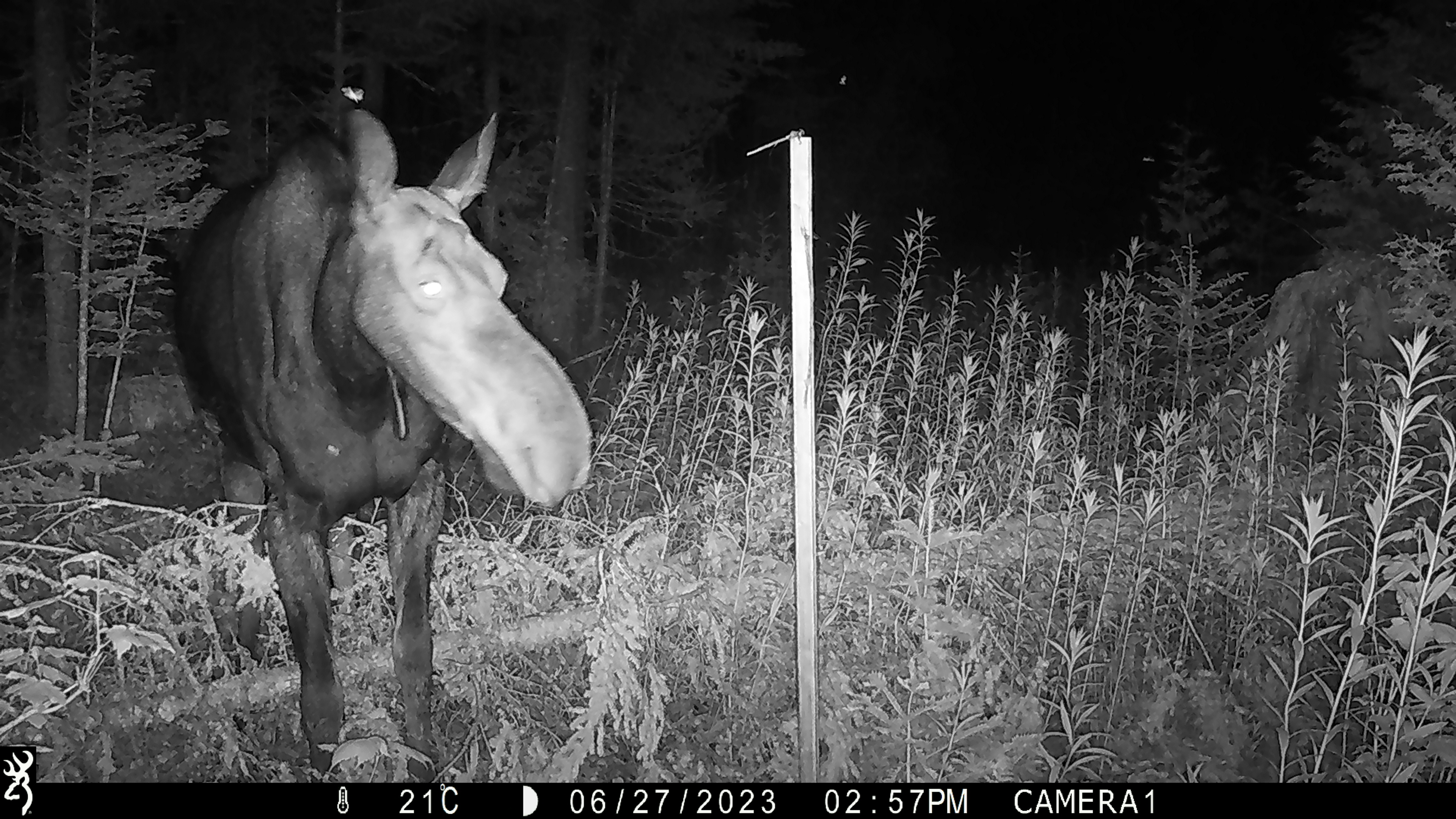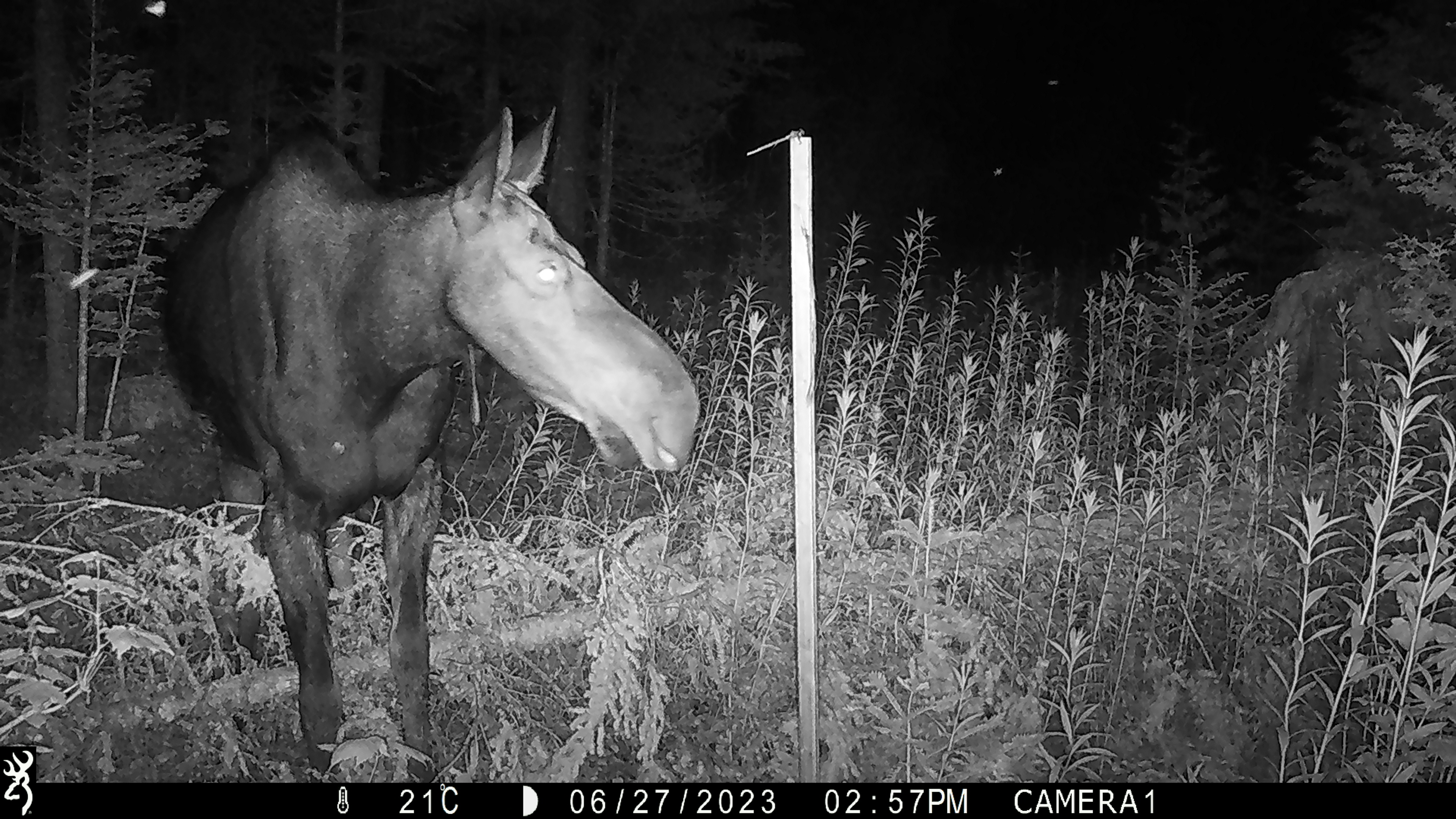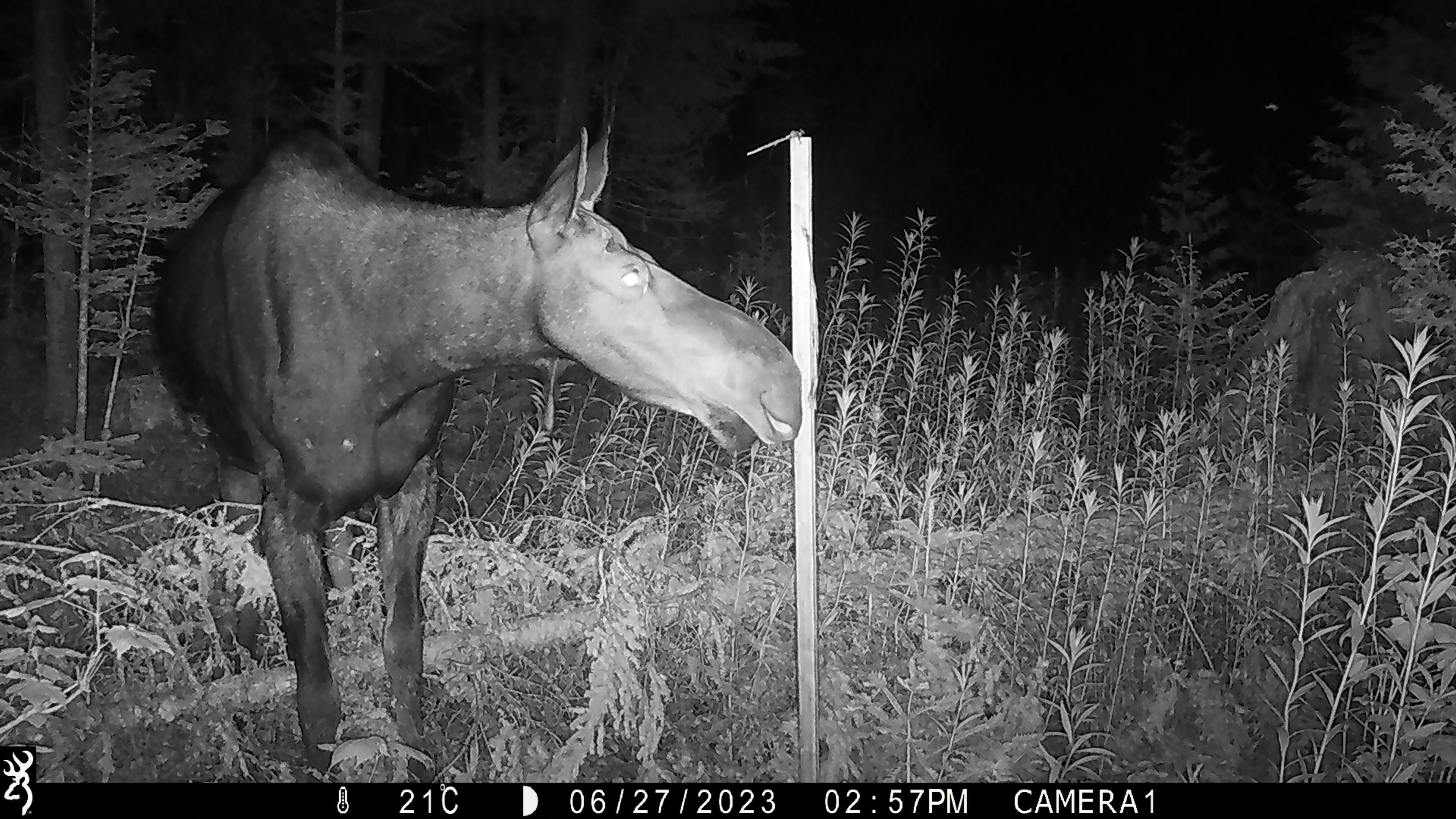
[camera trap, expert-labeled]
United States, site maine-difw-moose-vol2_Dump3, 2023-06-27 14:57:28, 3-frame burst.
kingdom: Animalia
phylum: Chordata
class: Mammalia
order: Artiodactyla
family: Cervidae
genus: Alces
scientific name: Alces alces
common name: moose